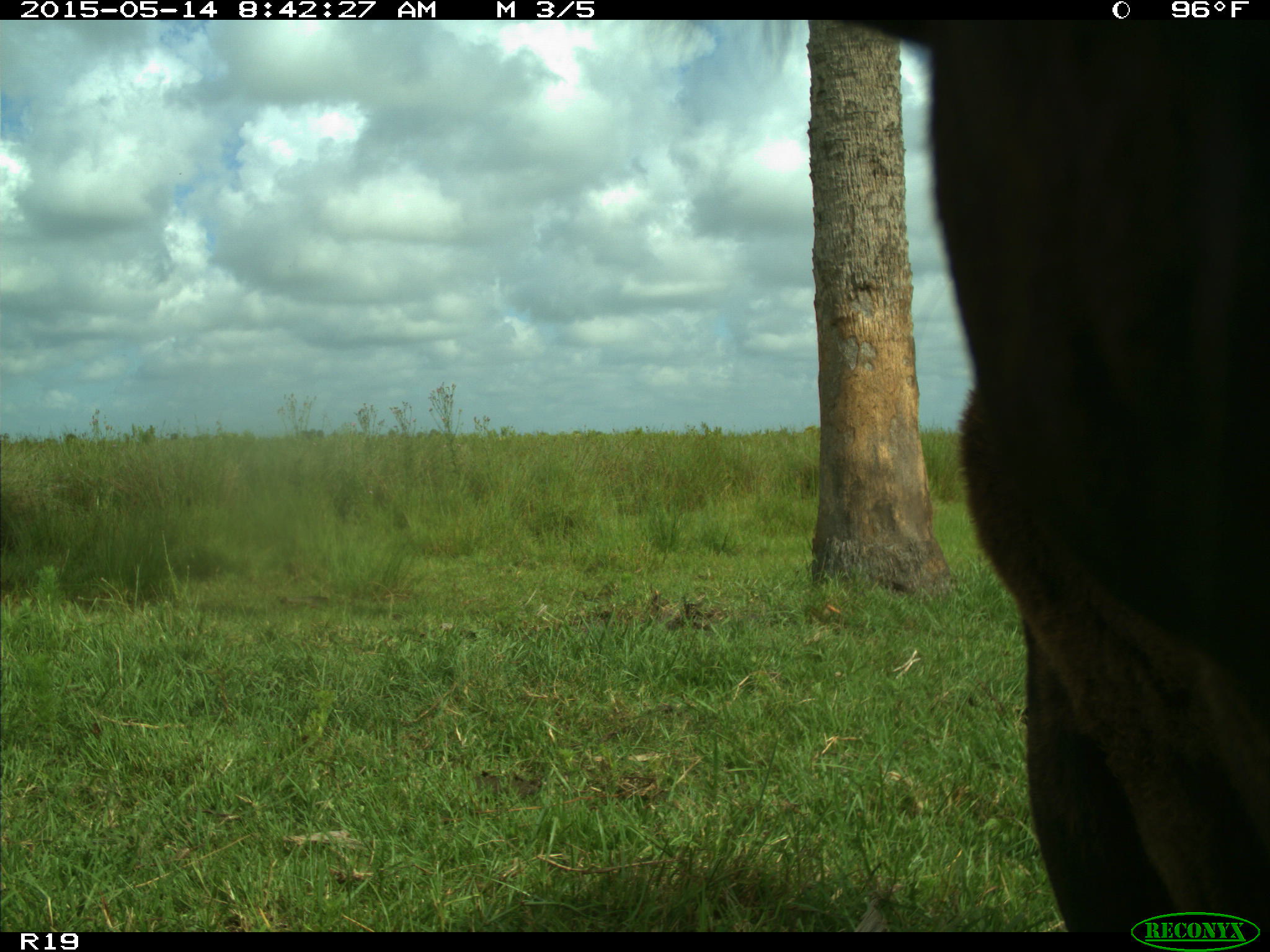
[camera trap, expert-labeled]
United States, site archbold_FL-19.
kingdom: Animalia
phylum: Chordata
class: Mammalia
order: Artiodactyla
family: Bovidae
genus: Bos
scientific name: Bos taurus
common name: domestic cow